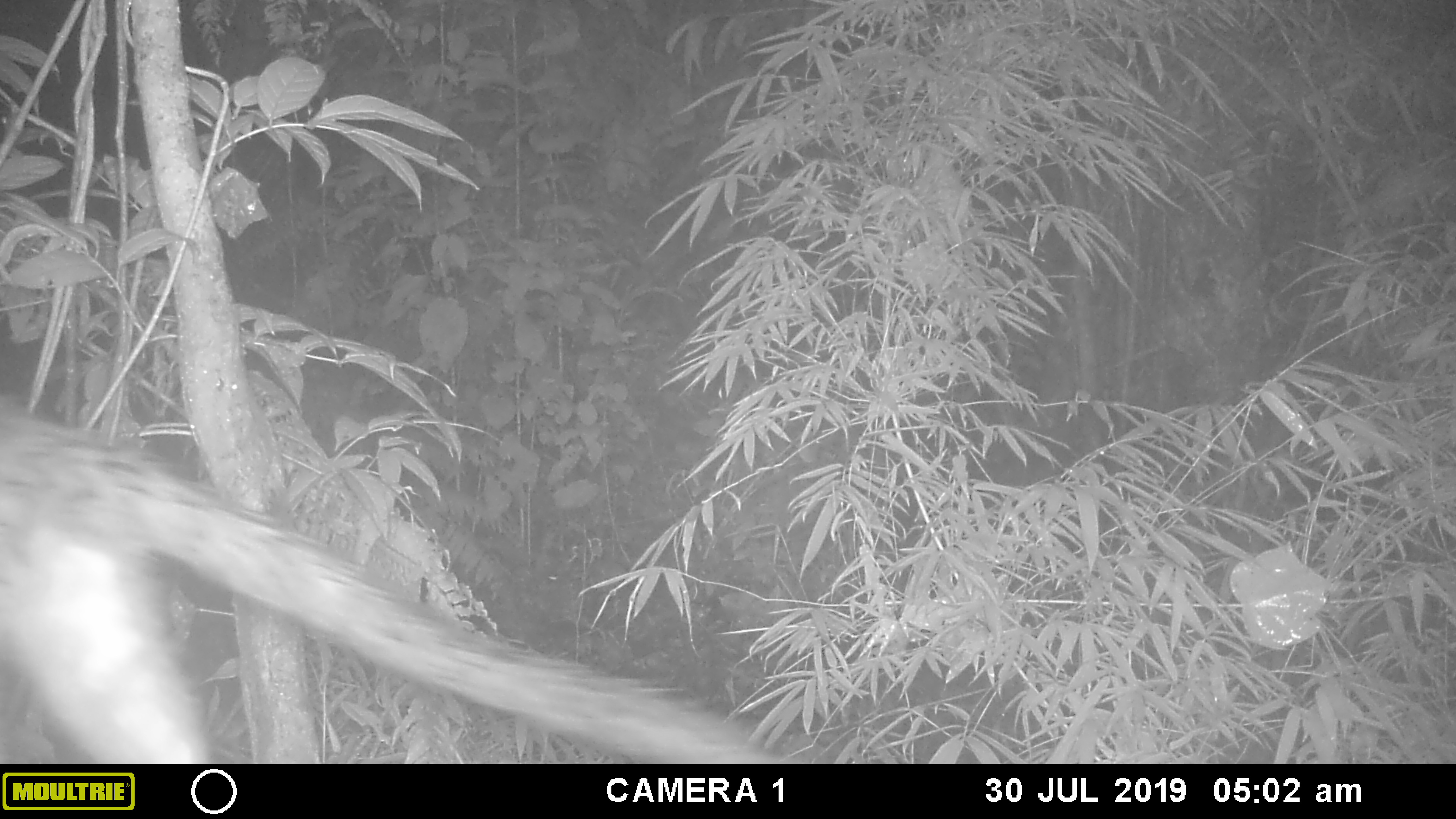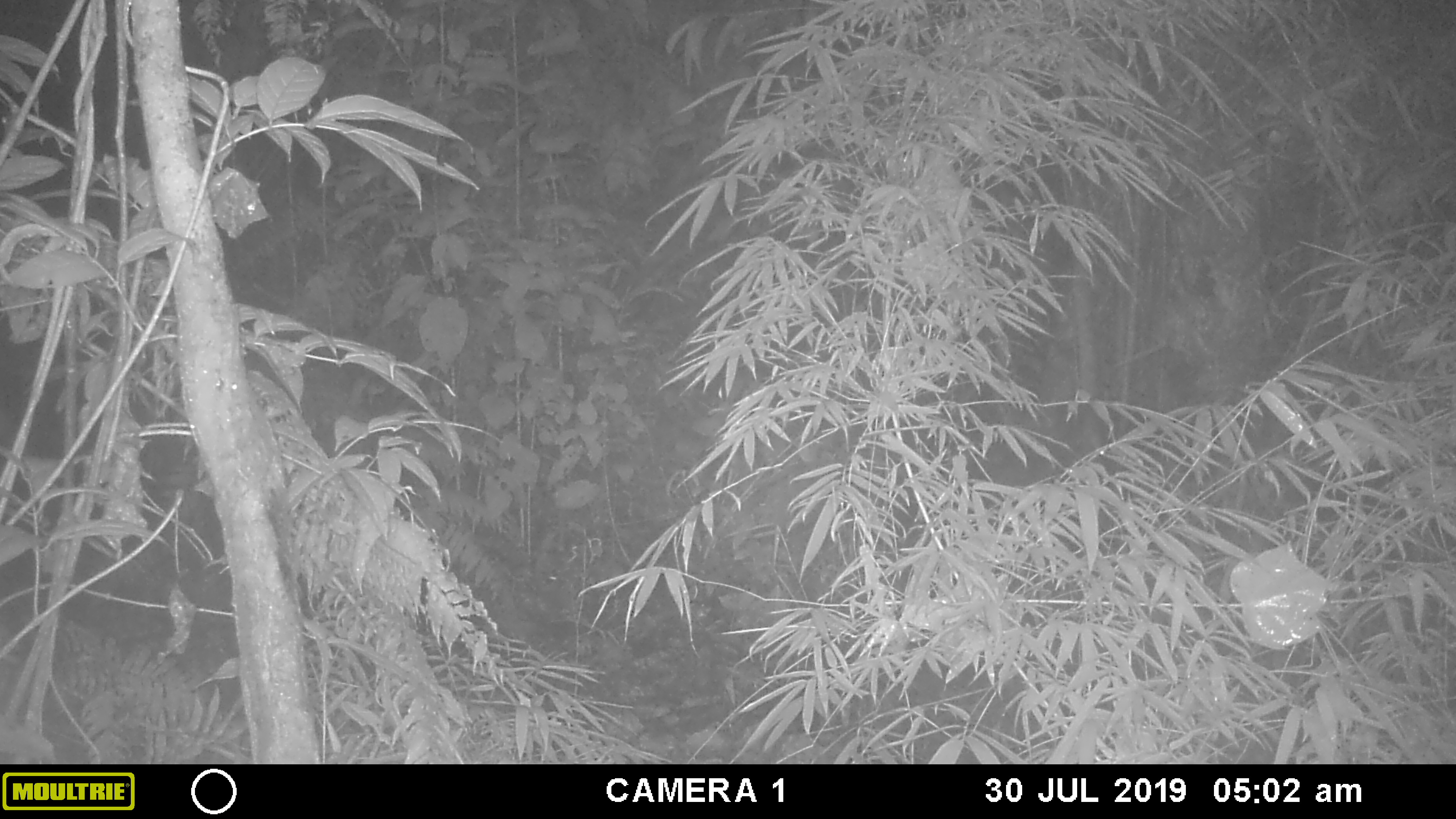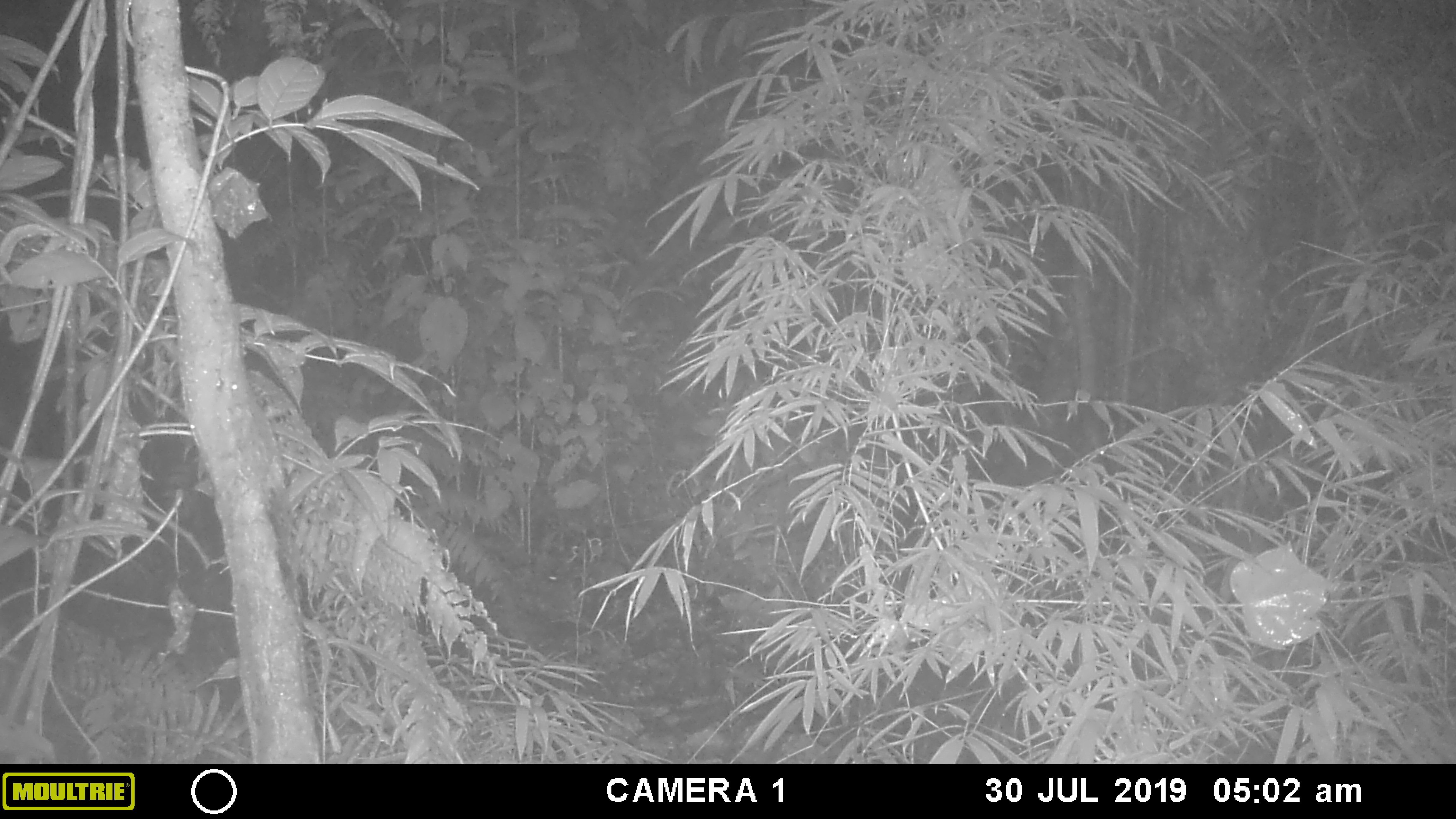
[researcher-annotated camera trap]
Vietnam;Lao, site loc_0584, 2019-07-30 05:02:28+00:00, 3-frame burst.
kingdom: Animalia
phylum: Chordata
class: Mammalia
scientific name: Mammalia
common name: mammal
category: unidentified small mammal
Unidentified small mammal (mammal) (Mammalia). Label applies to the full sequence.